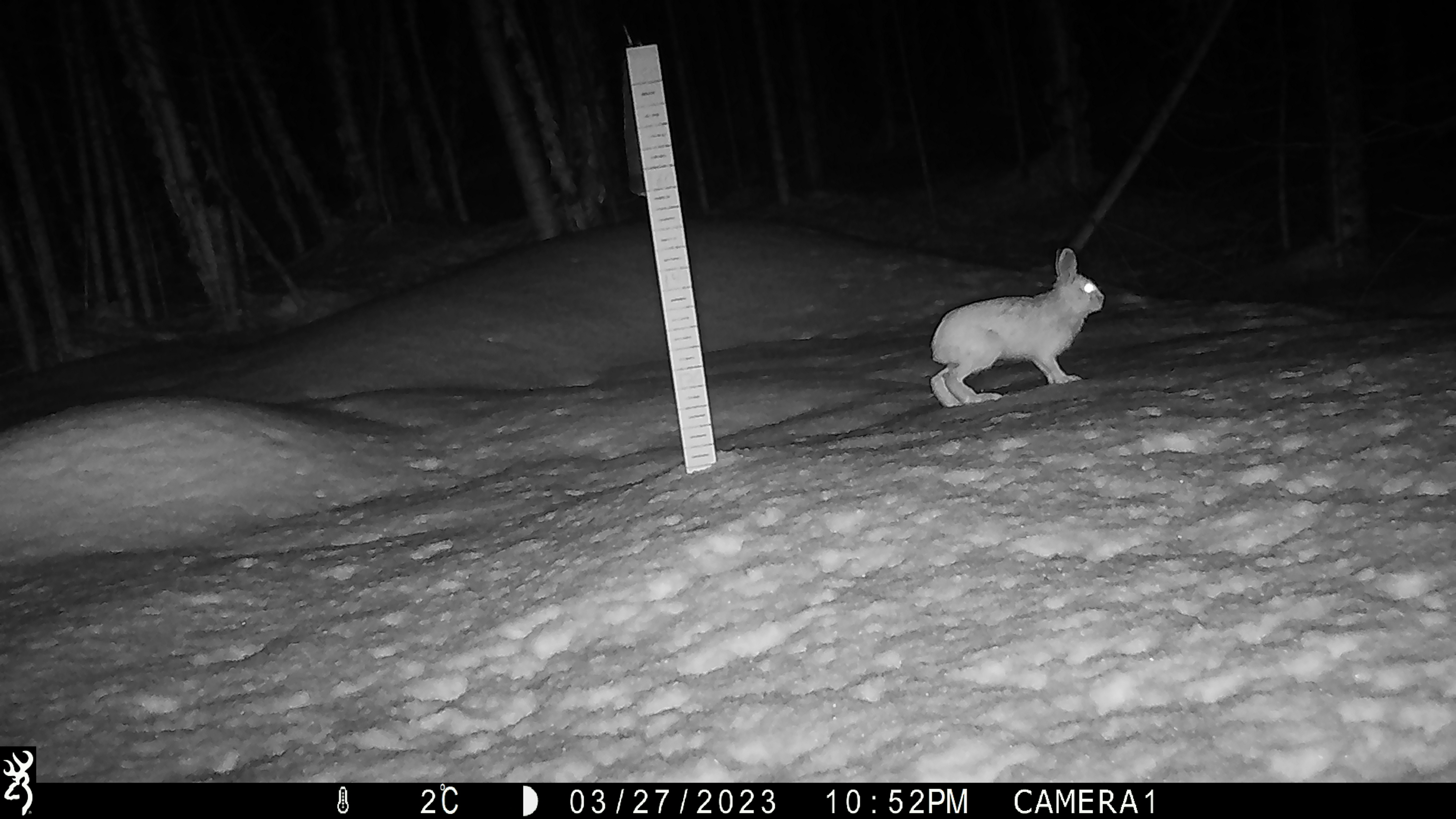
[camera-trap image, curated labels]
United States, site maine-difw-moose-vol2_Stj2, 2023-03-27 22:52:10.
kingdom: Animalia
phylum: Chordata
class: Mammalia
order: Lagomorpha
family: Leporidae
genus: Lepus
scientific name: Lepus americanus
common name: snowshoe hare